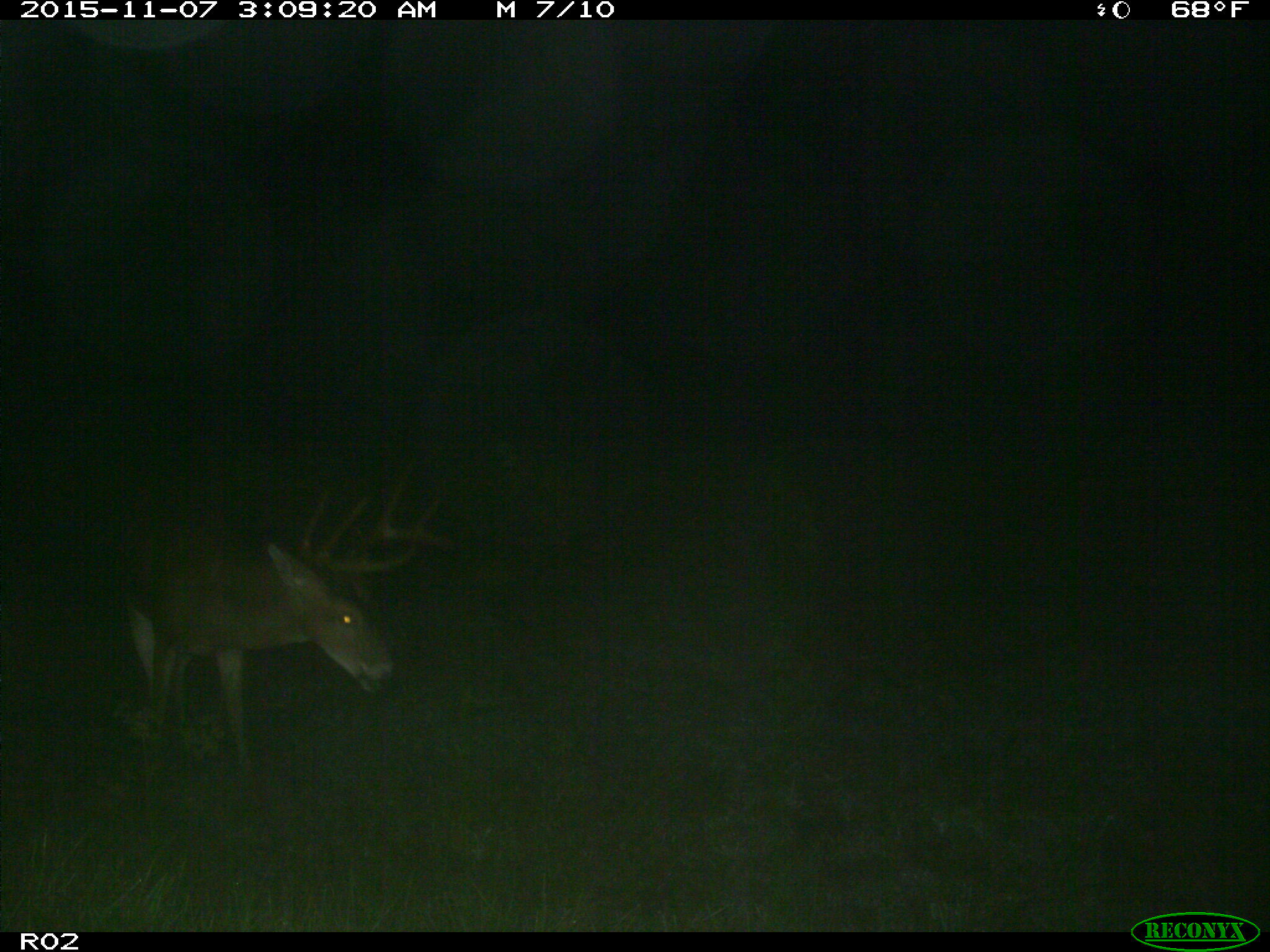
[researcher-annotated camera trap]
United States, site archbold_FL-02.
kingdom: Animalia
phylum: Chordata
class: Mammalia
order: Artiodactyla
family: Cervidae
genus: Odocoileus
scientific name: Odocoileus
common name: deer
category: unidentified deer